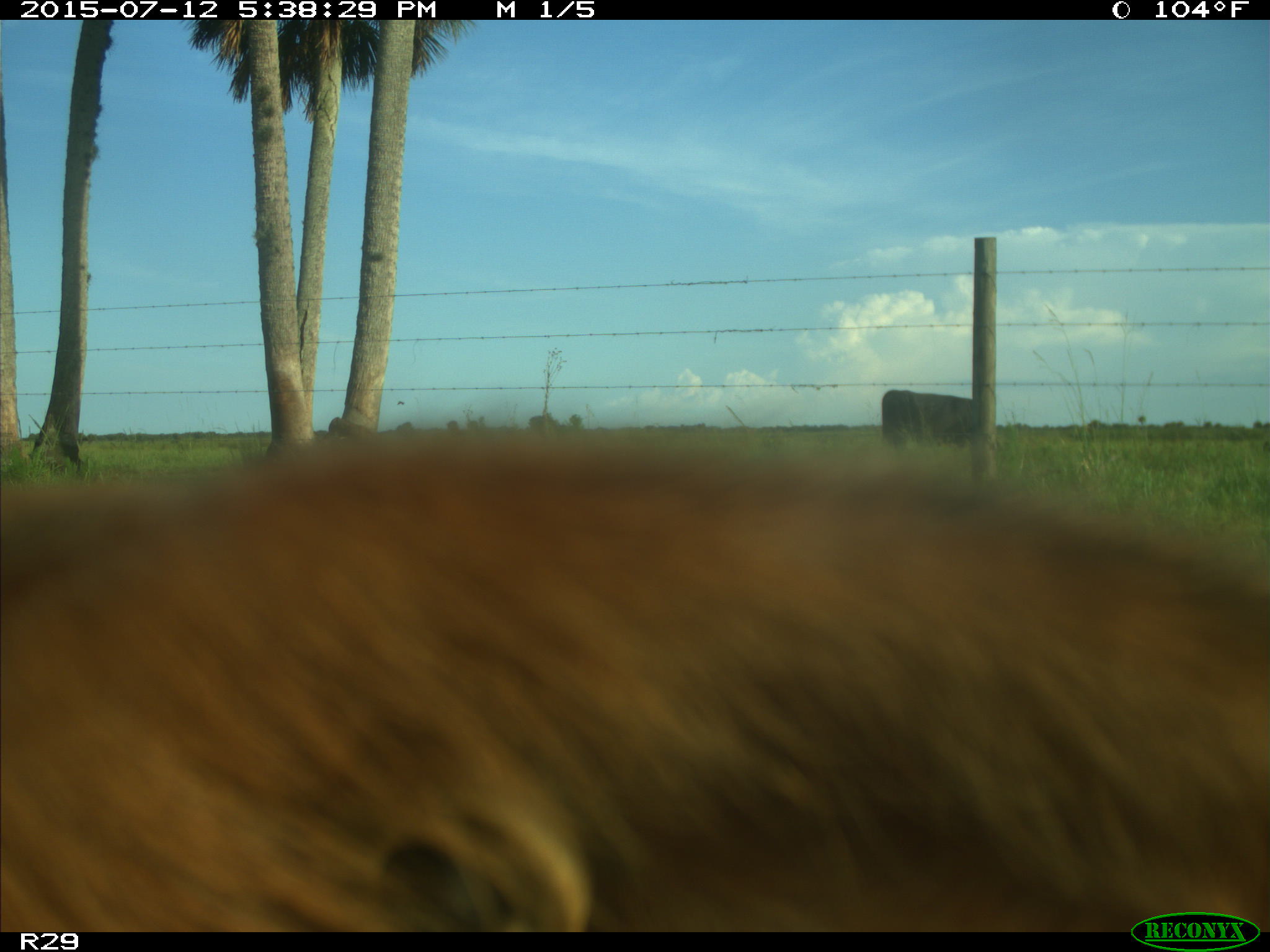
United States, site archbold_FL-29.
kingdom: Animalia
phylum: Chordata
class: Mammalia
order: Artiodactyla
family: Bovidae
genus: Bos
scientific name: Bos taurus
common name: domestic cow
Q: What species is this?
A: Bos taurus (domestic cow).